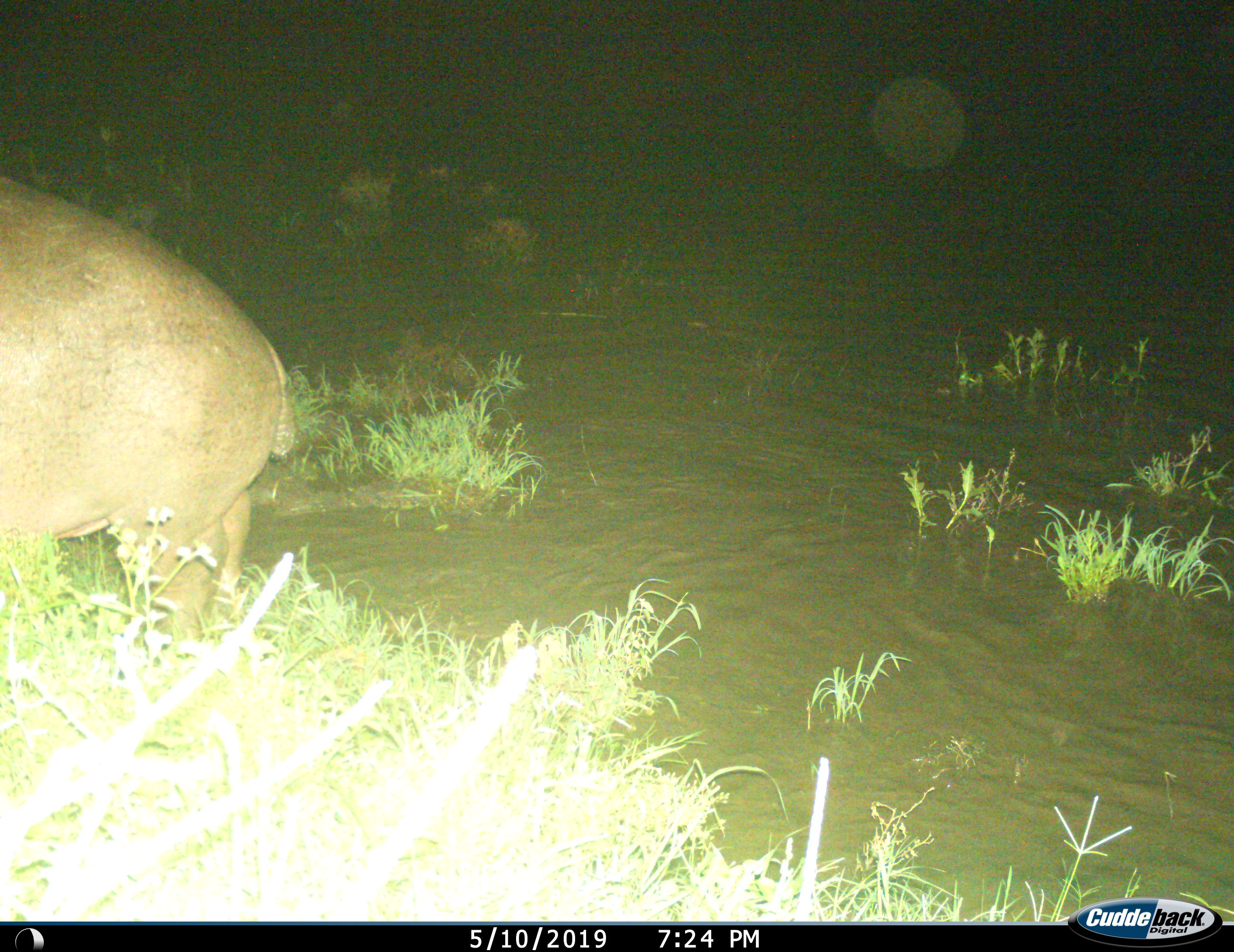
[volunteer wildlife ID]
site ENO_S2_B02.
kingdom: Animalia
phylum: Chordata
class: Mammalia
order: Artiodactyla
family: Hippopotamidae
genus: Hippopotamus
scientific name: Hippopotamus amphibius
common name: hippopotamus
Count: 1.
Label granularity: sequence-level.